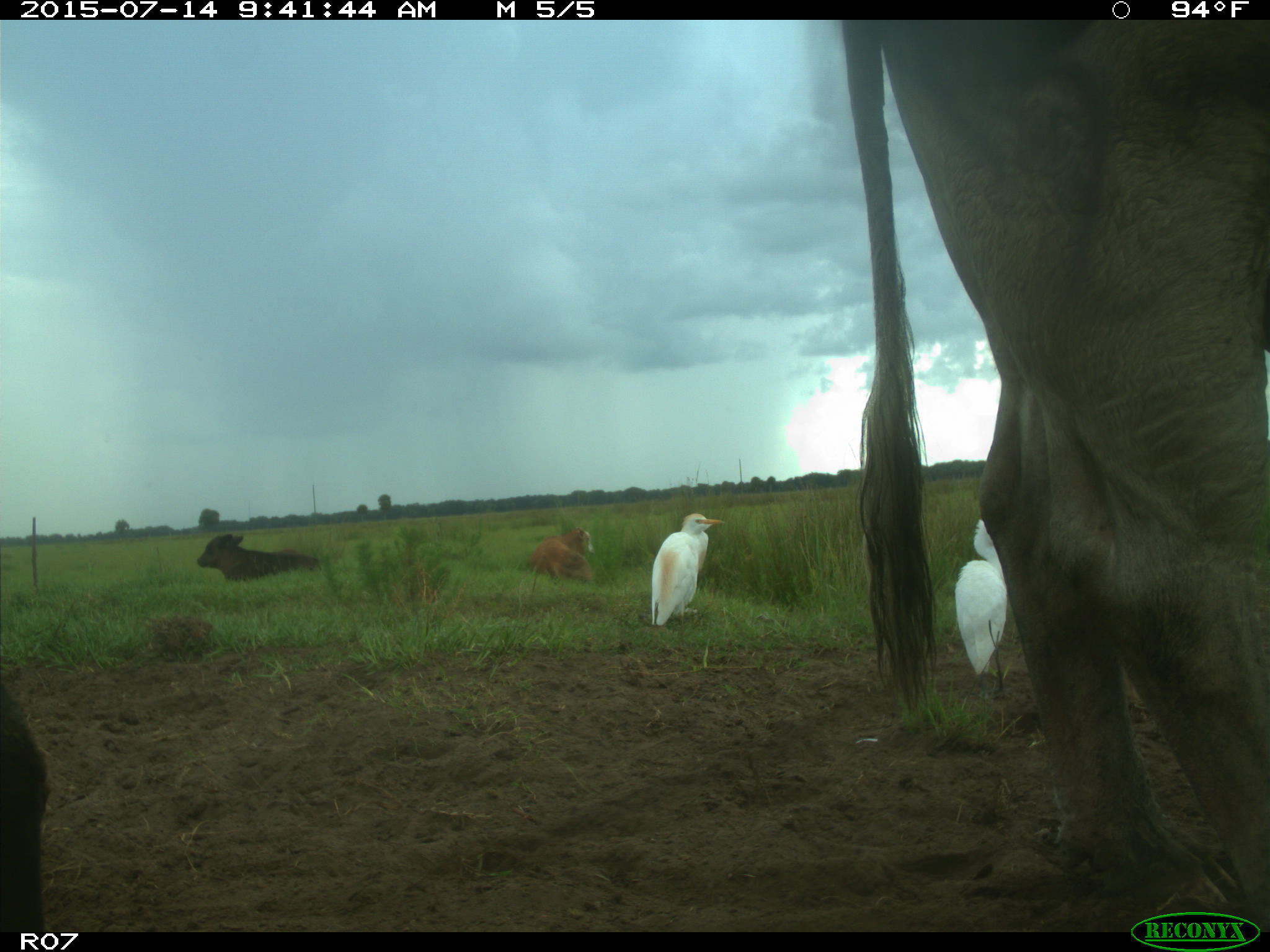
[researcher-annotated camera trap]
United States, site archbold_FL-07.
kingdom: Animalia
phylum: Chordata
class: Mammalia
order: Artiodactyla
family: Bovidae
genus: Bos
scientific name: Bos taurus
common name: domestic cow